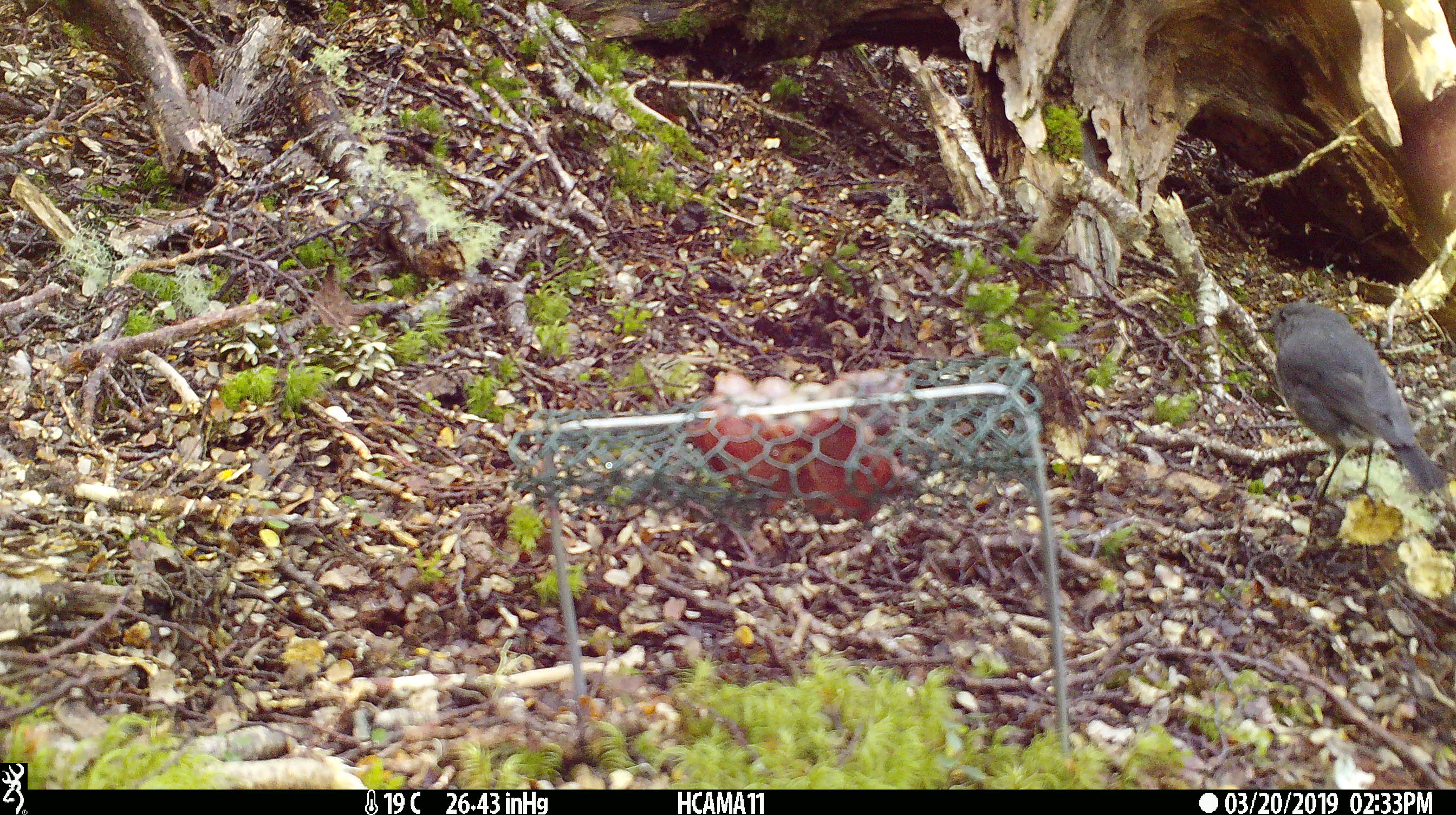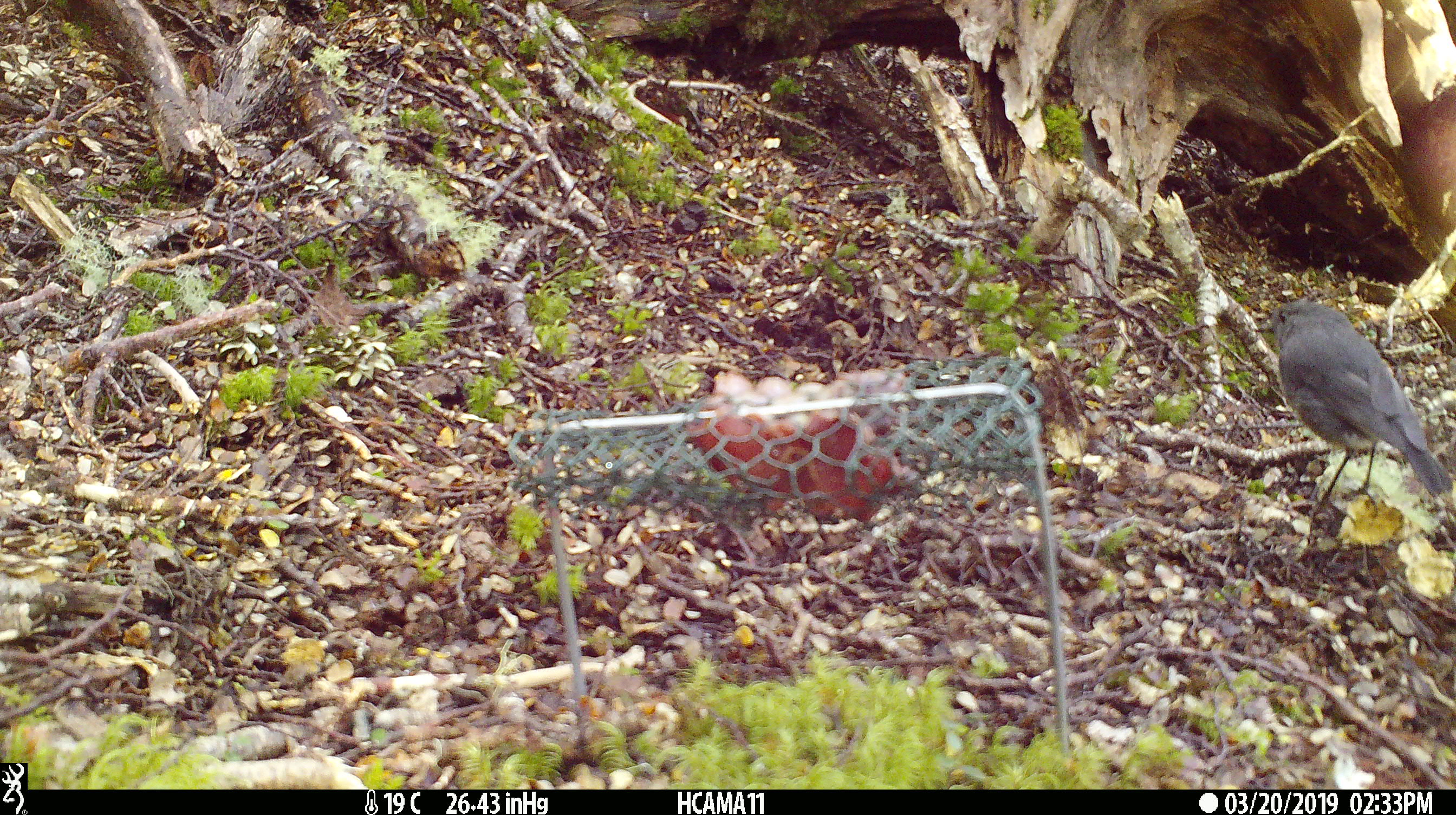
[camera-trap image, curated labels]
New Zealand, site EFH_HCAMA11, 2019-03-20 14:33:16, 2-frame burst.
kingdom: Animalia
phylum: Chordata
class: Aves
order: Passeriformes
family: Petroicidae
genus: Petroica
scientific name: Petroica australis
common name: new zealand robin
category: robin